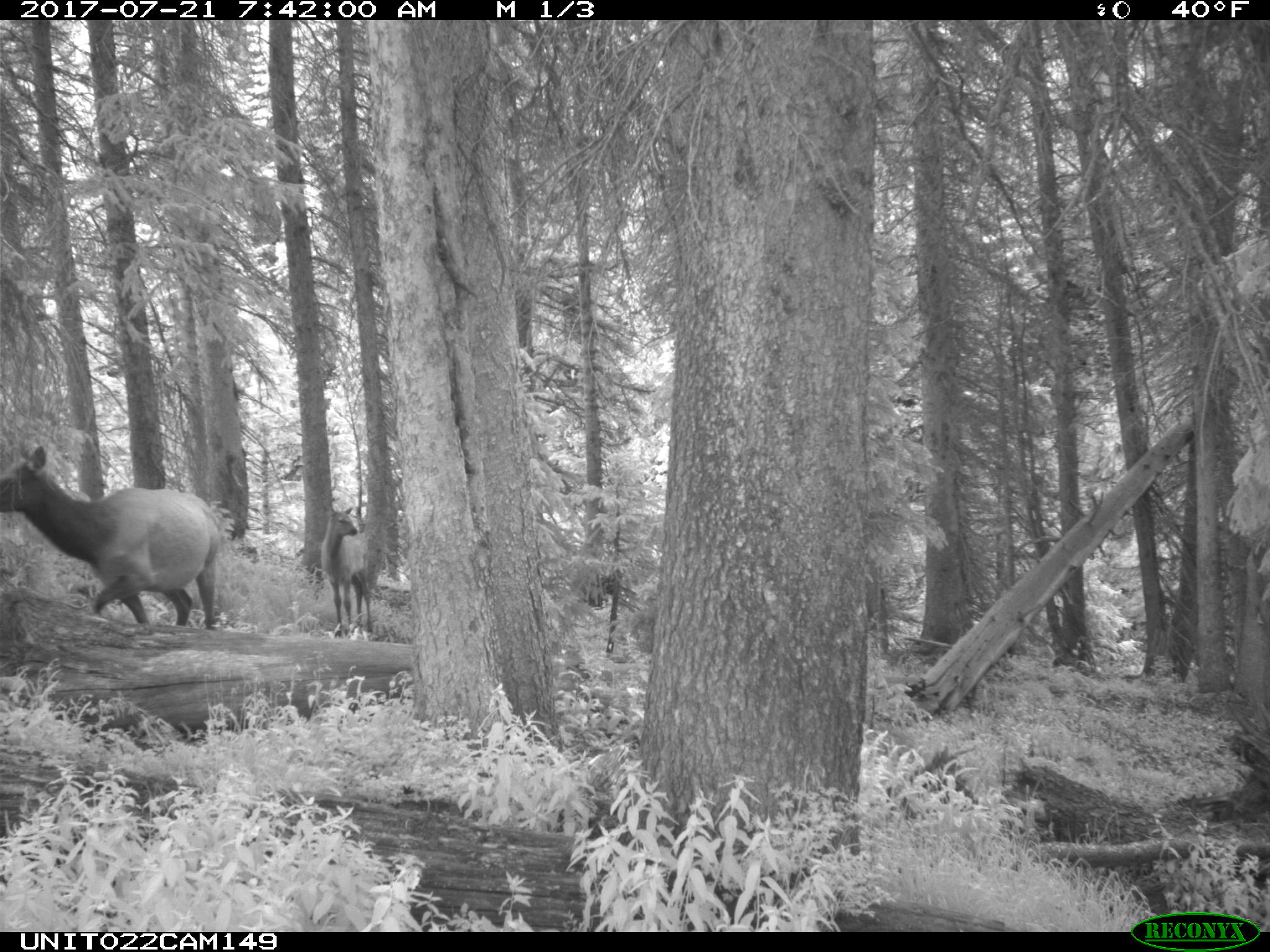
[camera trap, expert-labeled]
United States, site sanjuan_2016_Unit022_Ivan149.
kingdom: Animalia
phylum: Chordata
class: Mammalia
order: Artiodactyla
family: Cervidae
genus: Cervus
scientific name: Cervus elaphus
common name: red deer